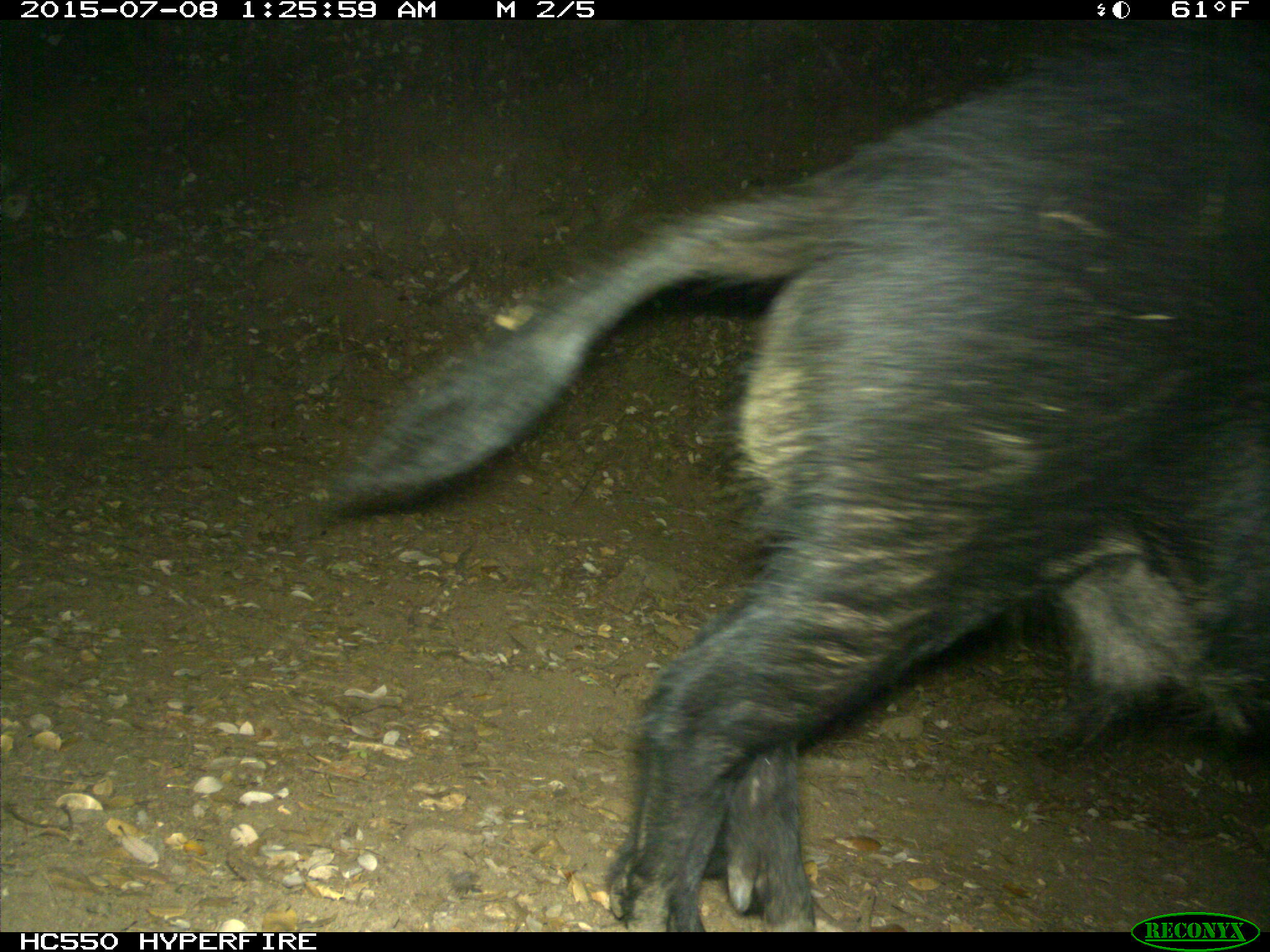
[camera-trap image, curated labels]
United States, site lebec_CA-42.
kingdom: Animalia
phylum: Chordata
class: Mammalia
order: Artiodactyla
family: Suidae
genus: Sus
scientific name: Sus scrofa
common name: wild boar